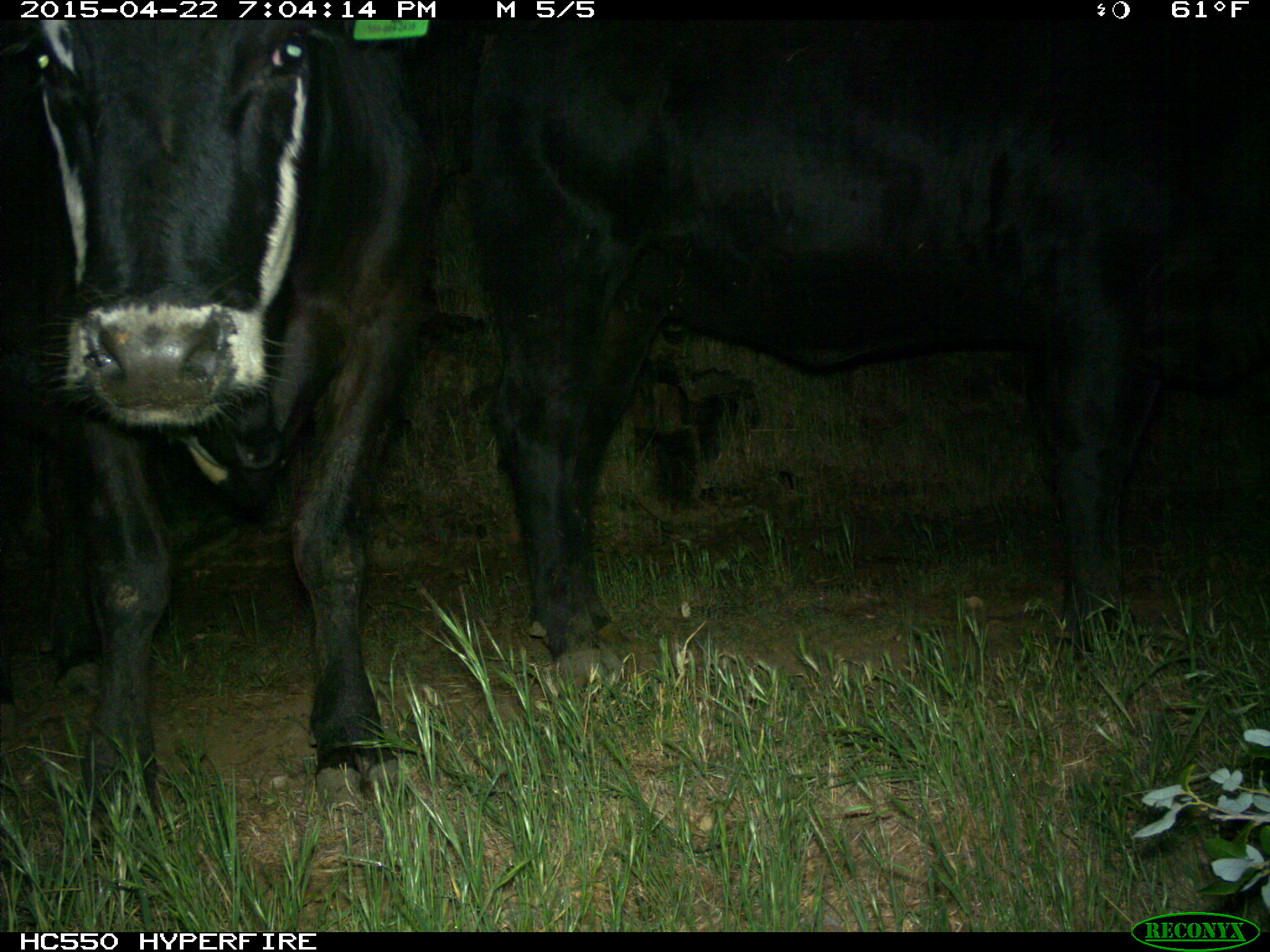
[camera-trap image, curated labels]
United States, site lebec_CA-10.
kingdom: Animalia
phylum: Chordata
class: Mammalia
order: Artiodactyla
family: Bovidae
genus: Bos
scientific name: Bos taurus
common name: domestic cow